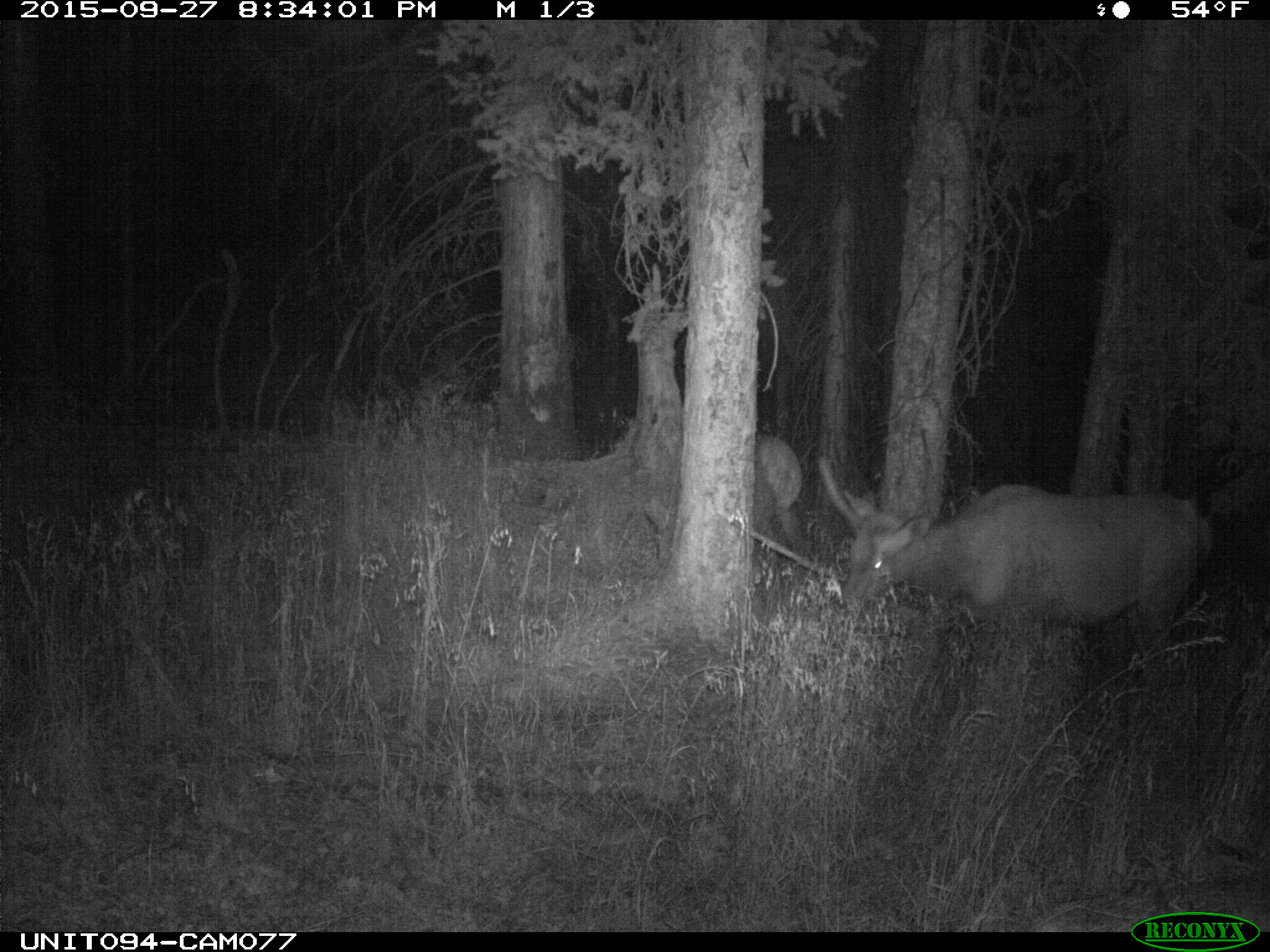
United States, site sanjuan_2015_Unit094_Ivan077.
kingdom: Animalia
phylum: Chordata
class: Mammalia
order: Artiodactyla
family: Cervidae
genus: Cervus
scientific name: Cervus elaphus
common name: red deer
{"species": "Cervus elaphus (red deer)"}